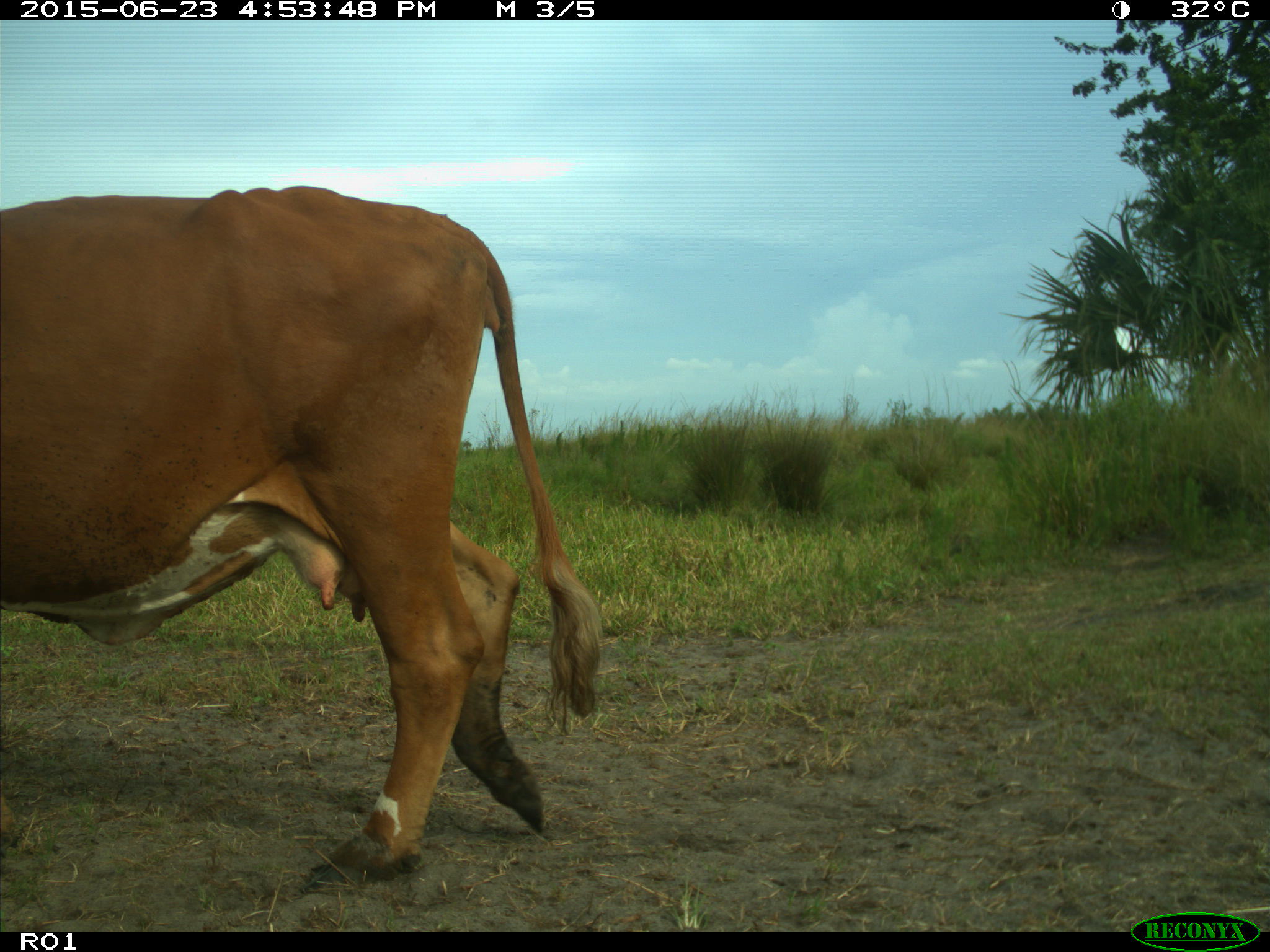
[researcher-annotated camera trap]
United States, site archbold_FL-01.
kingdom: Animalia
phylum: Chordata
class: Mammalia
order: Artiodactyla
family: Bovidae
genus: Bos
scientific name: Bos taurus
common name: domestic cow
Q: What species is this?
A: Bos taurus (domestic cow).